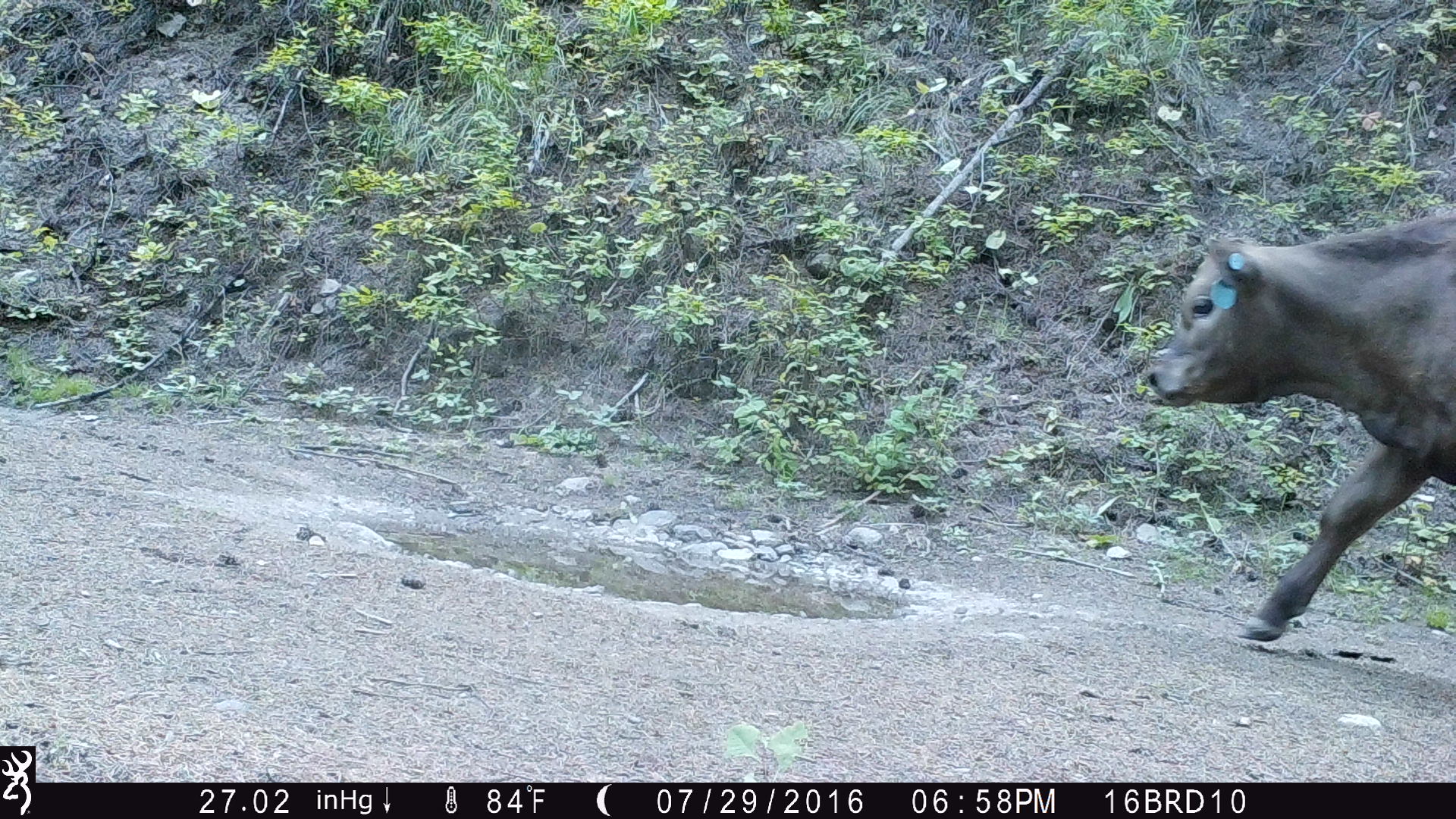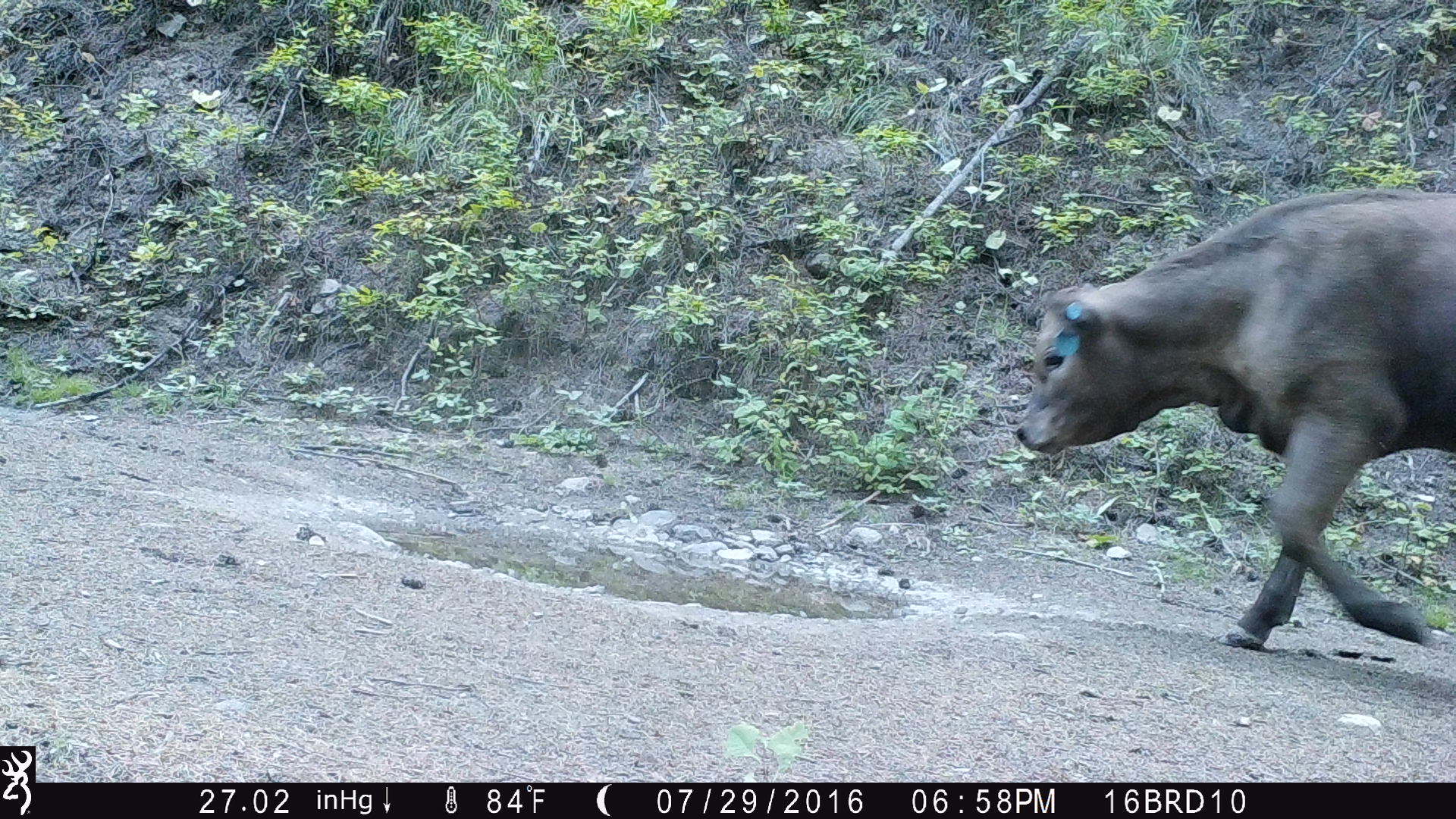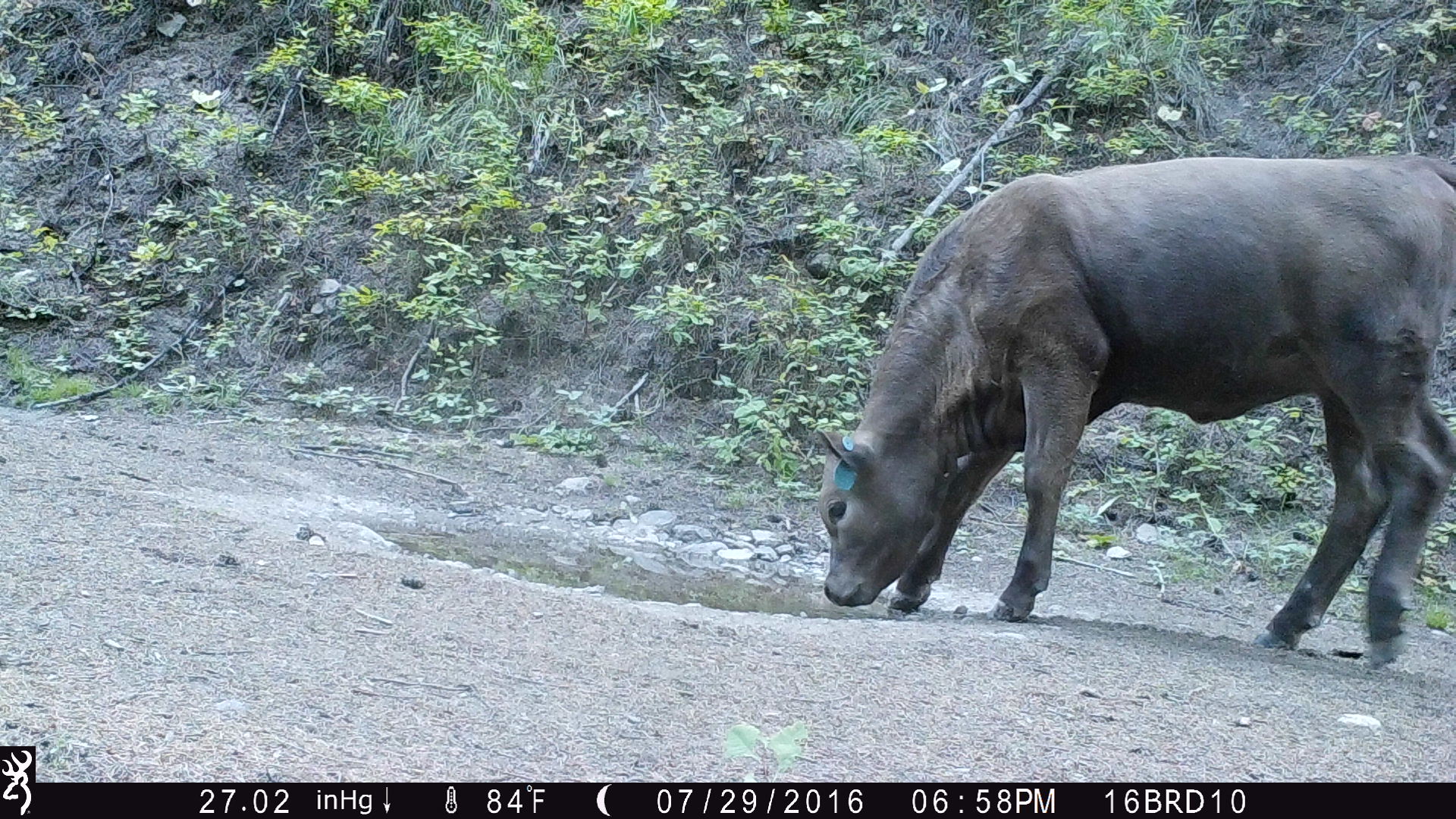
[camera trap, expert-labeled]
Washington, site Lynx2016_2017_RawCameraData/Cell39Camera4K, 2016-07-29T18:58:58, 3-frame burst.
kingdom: Animalia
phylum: Chordata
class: Mammalia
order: Artiodactyla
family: Bovidae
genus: Bos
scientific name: Bos taurus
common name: domestic cattle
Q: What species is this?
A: Domestic cattle (Bos taurus).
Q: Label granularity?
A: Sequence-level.